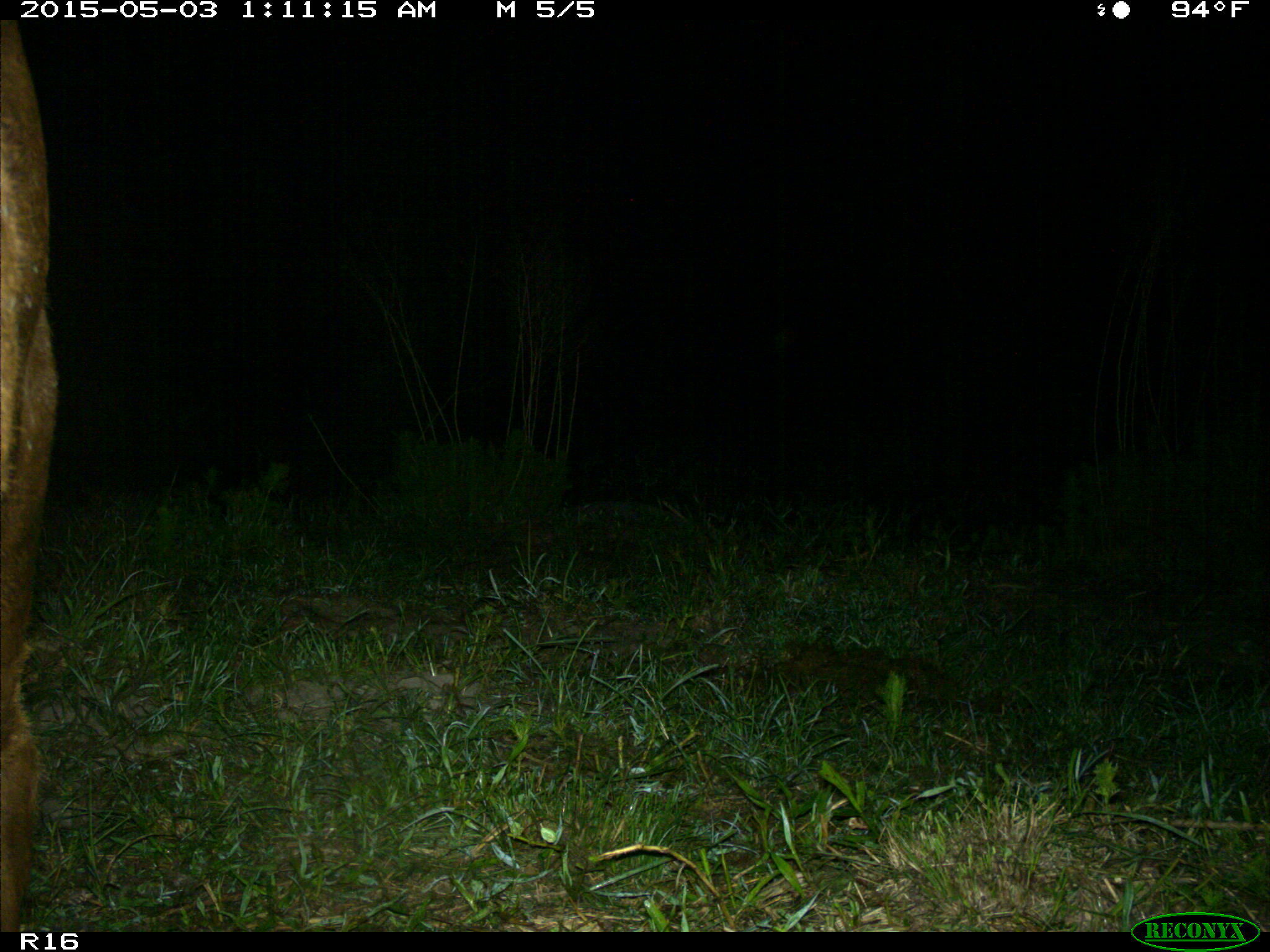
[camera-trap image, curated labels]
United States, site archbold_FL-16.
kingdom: Animalia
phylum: Chordata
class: Mammalia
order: Artiodactyla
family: Bovidae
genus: Bos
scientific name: Bos taurus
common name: domestic cow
Bos taurus (domestic cow).